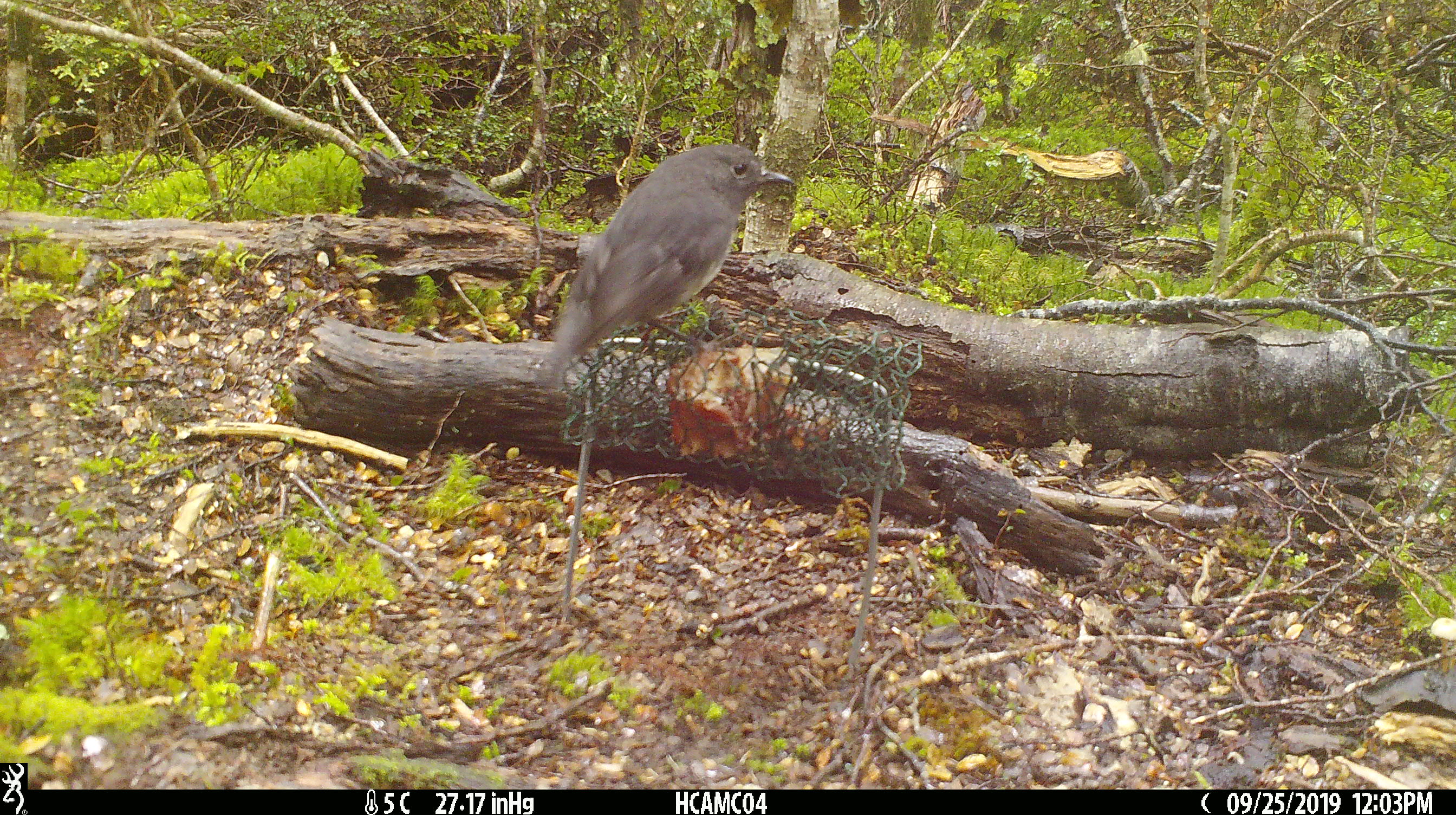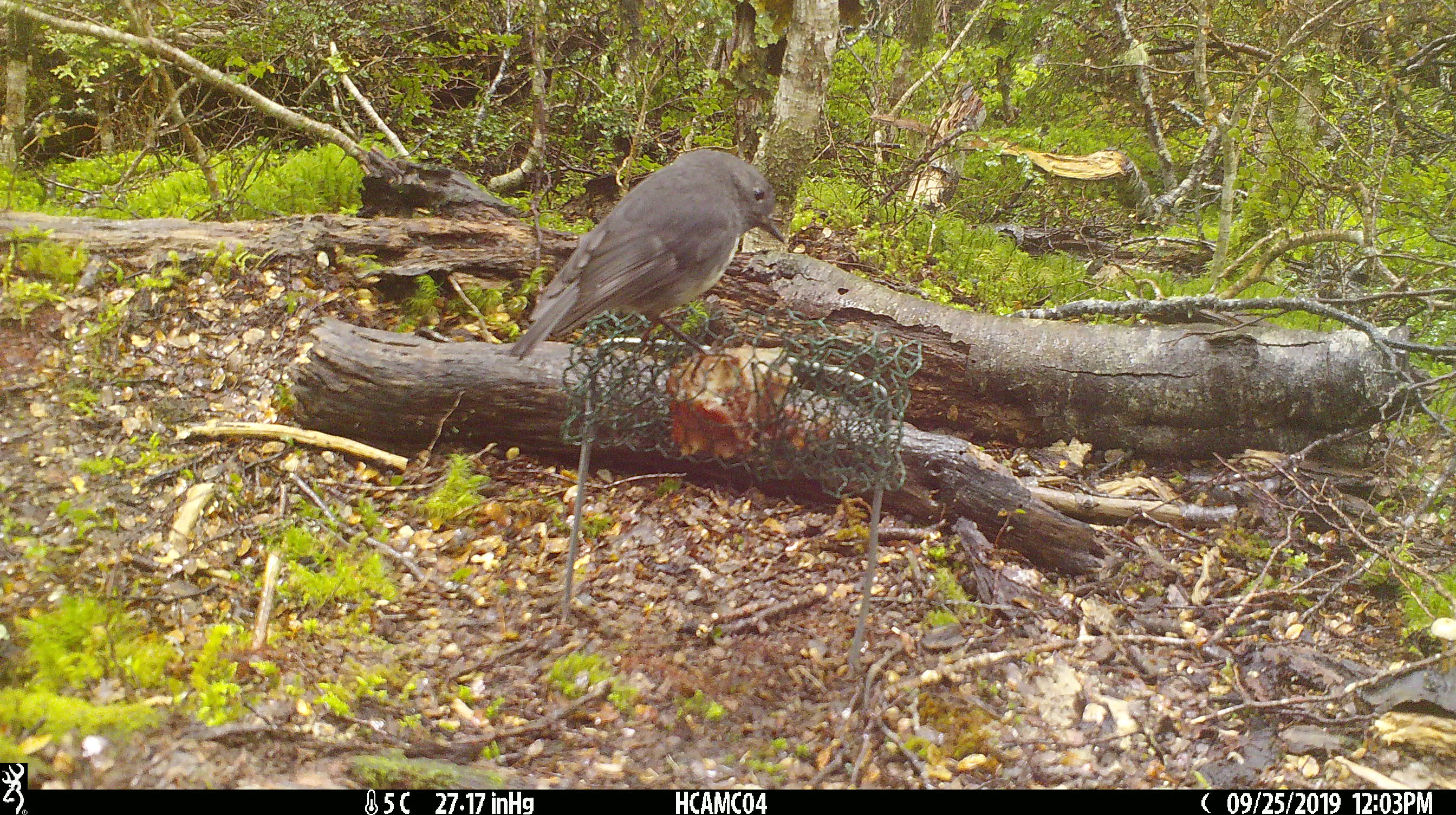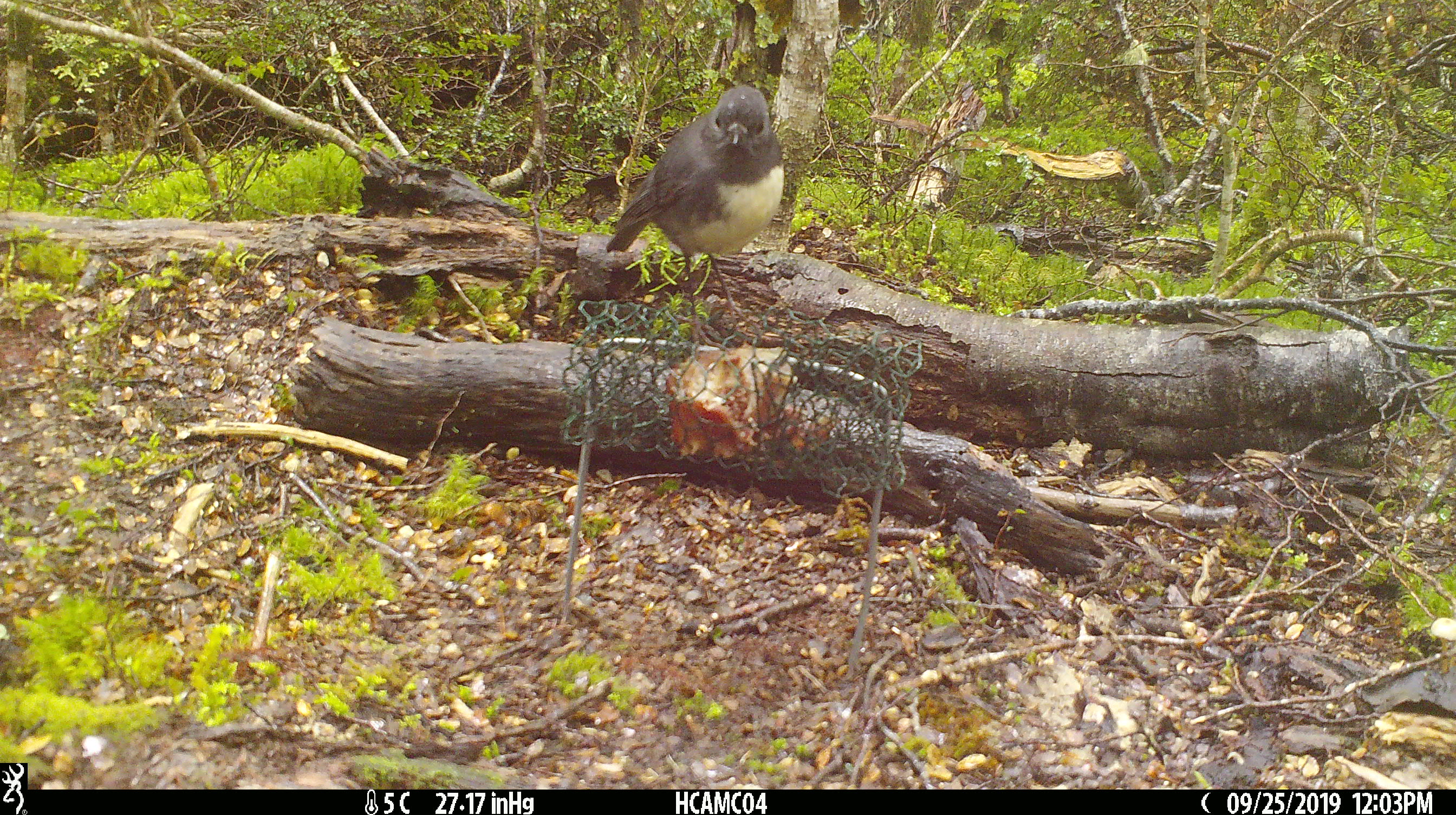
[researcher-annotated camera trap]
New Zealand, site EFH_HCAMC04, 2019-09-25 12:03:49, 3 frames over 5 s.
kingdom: Animalia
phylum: Chordata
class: Aves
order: Passeriformes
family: Petroicidae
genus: Petroica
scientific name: Petroica australis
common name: new zealand robin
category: robin